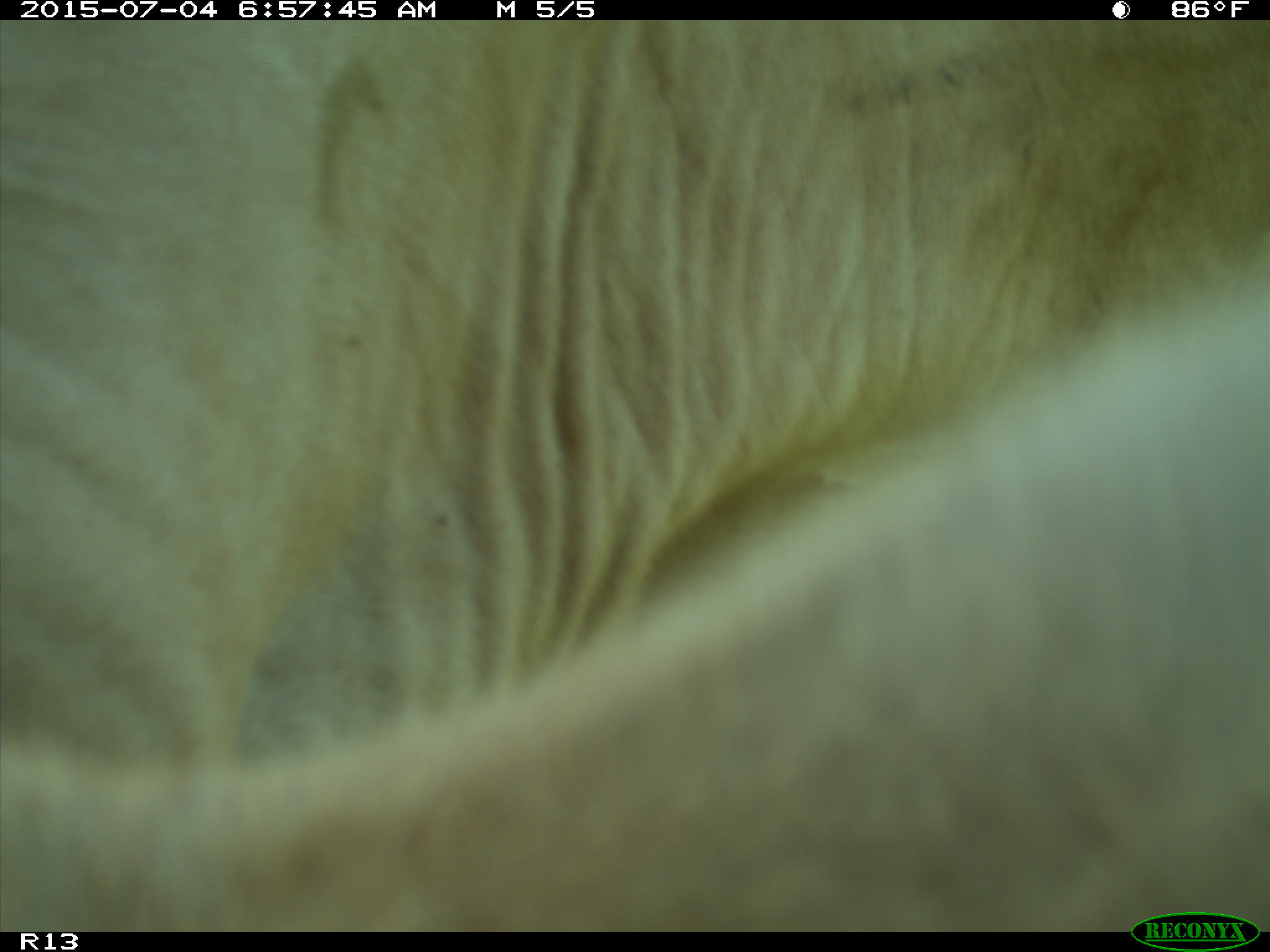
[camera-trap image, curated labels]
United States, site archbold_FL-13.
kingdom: Animalia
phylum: Chordata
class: Mammalia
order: Artiodactyla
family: Bovidae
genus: Bos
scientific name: Bos taurus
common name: domestic cow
Bos taurus (domestic cow).